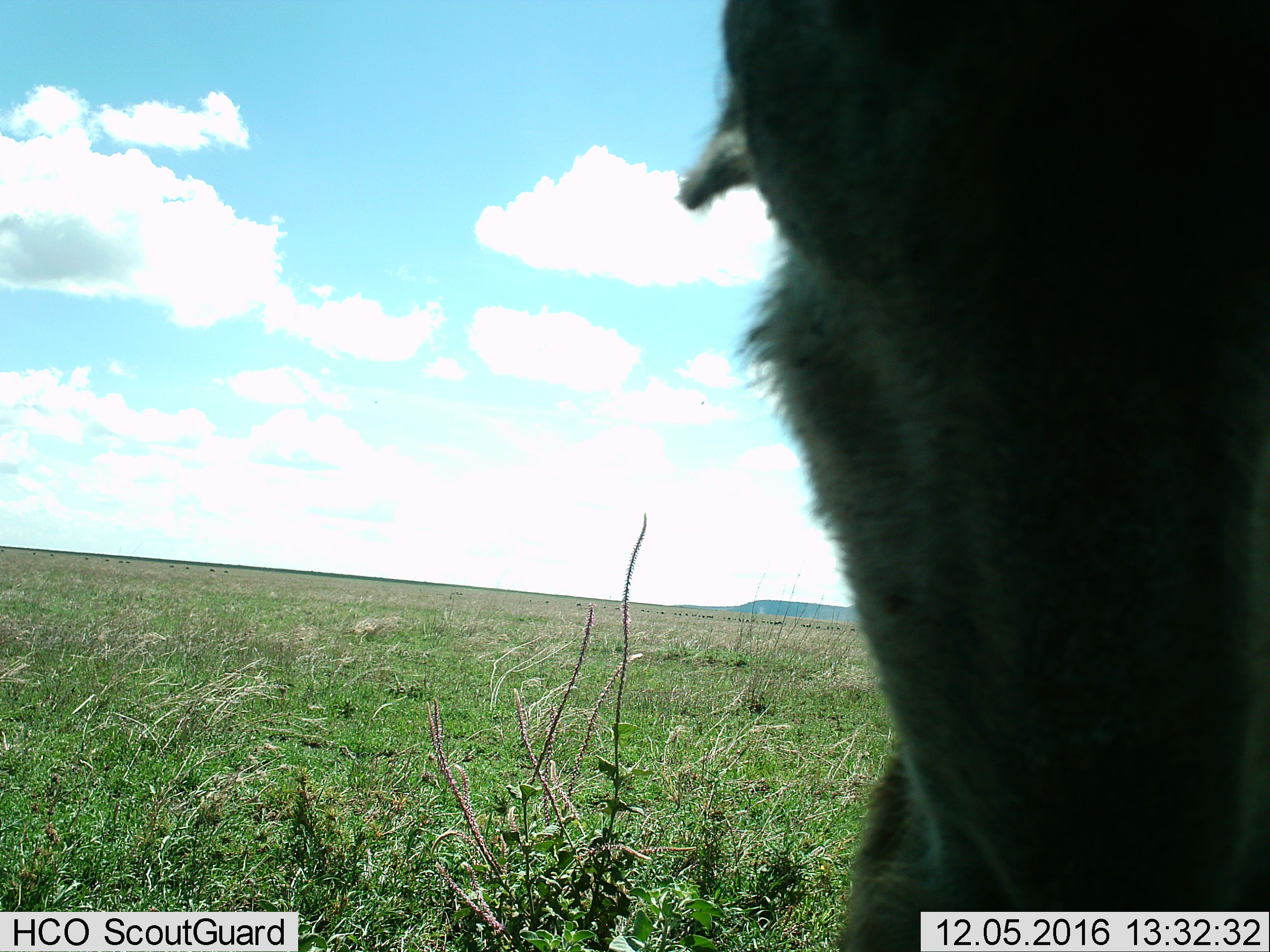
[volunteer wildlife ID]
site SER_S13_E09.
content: unidentified animal